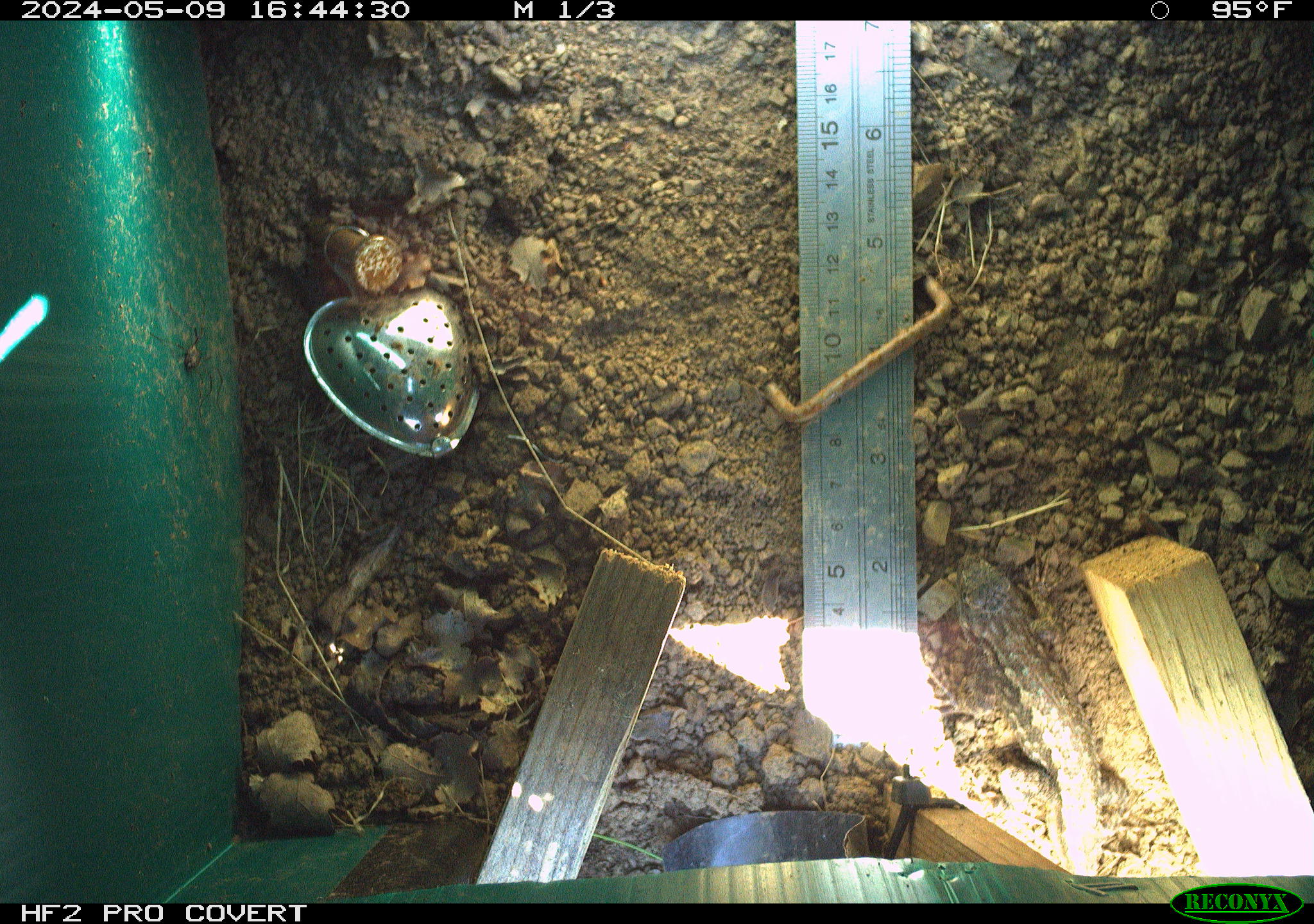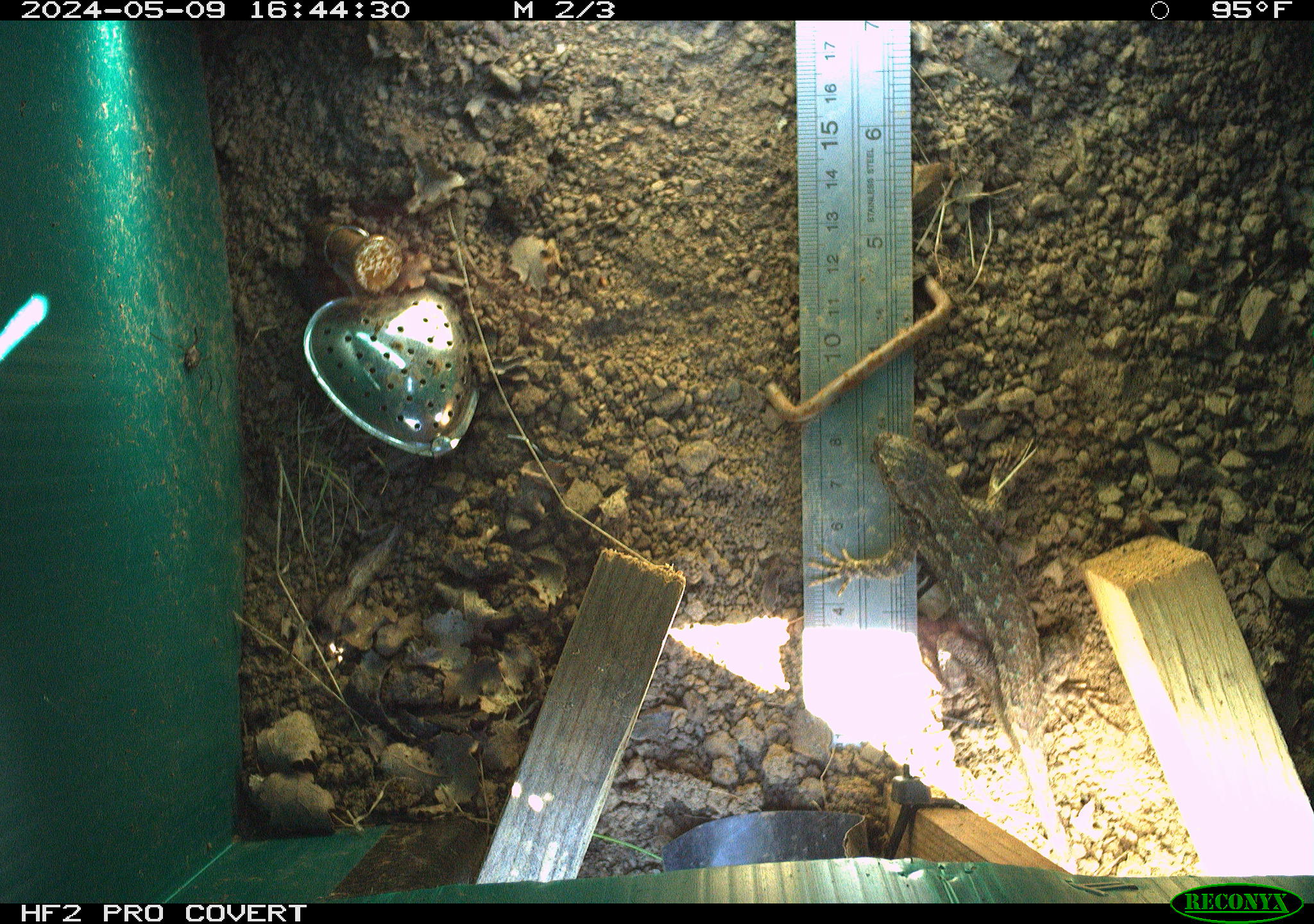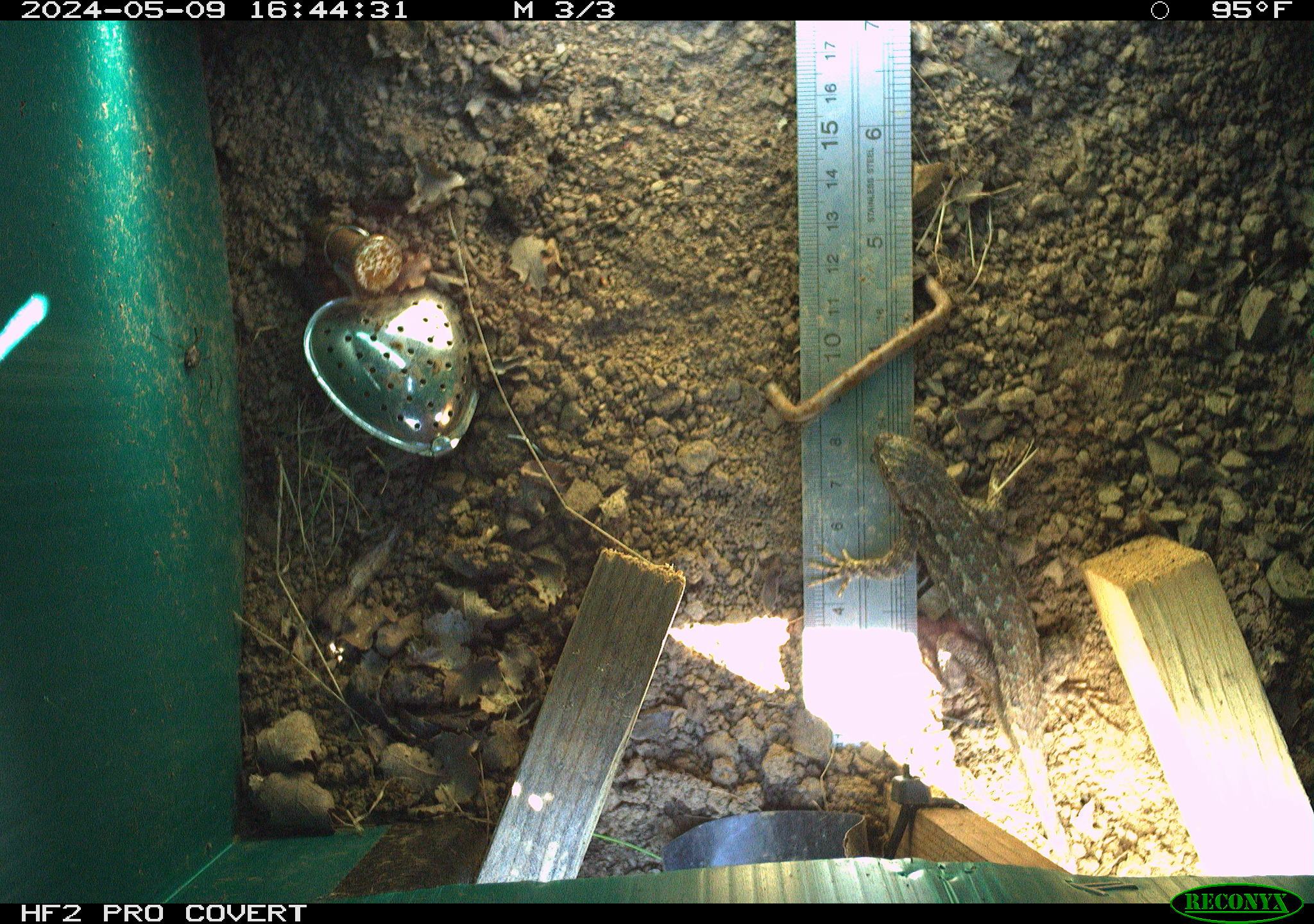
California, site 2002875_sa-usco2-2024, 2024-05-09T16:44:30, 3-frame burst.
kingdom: Animalia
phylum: Chordata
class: Reptilia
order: Squamata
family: Phrynosomatidae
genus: Sceloporus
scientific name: Sceloporus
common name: spiny lizards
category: sceloporus species